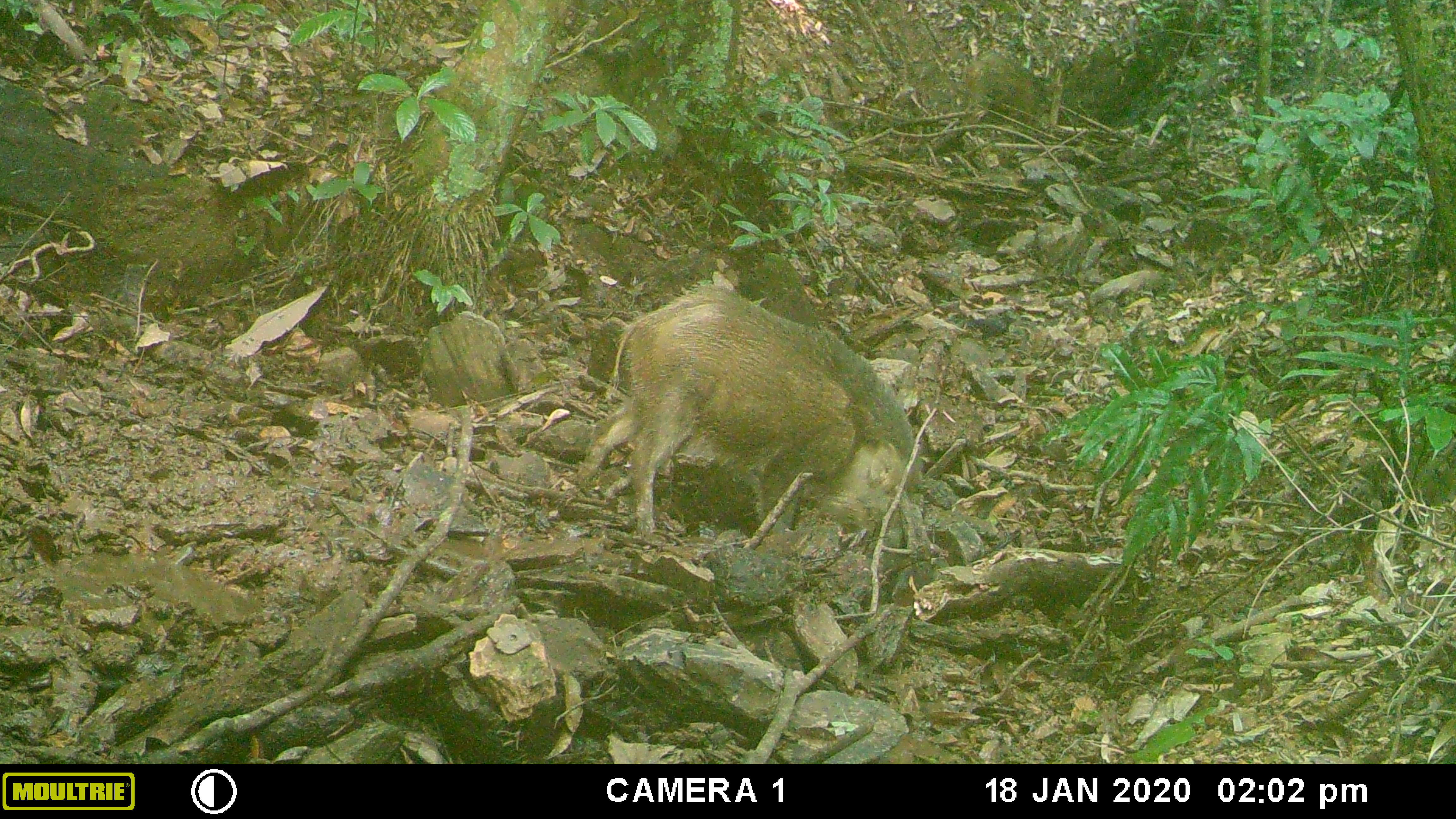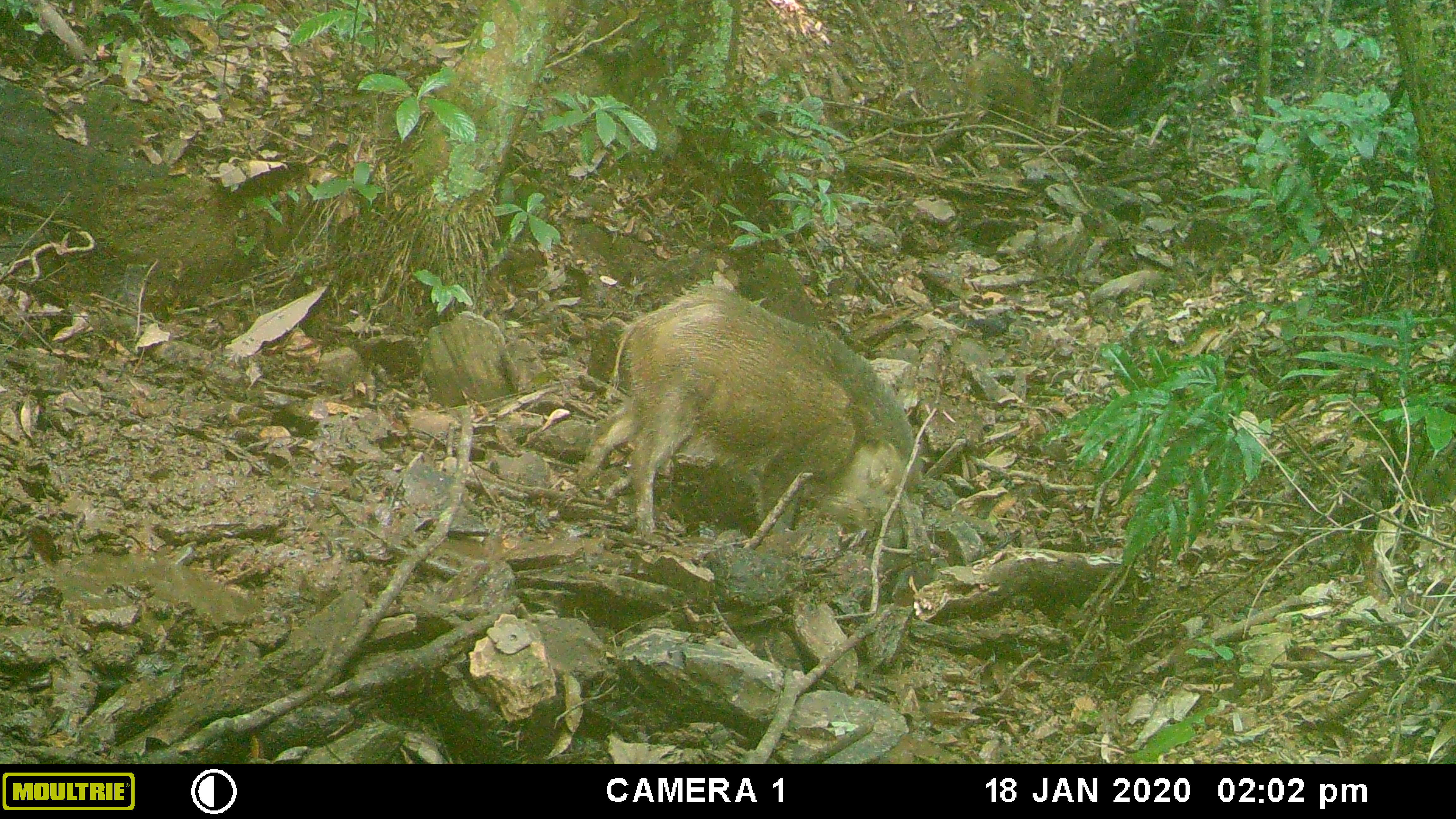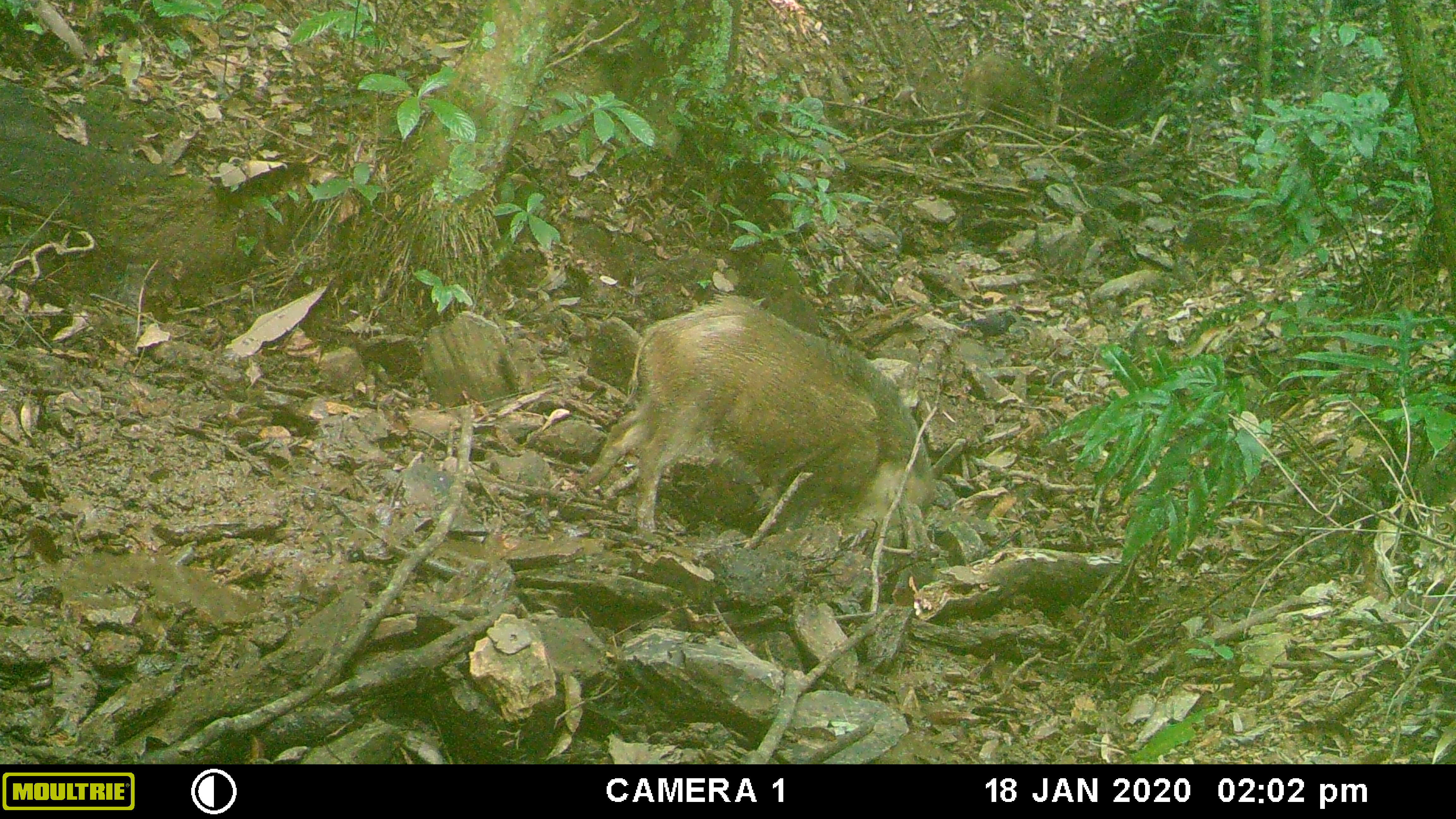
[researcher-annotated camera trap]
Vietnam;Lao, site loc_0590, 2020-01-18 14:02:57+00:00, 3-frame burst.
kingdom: Animalia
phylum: Chordata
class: Aves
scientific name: Aves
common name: bird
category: unidentified bird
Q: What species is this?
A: Unidentified bird (bird) (Aves).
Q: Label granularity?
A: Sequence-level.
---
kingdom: Animalia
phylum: Chordata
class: Mammalia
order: Artiodactyla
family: Suidae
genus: Sus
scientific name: Sus scrofa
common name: eurasian wild pig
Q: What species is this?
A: Eurasian wild pig (Sus scrofa).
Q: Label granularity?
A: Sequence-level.